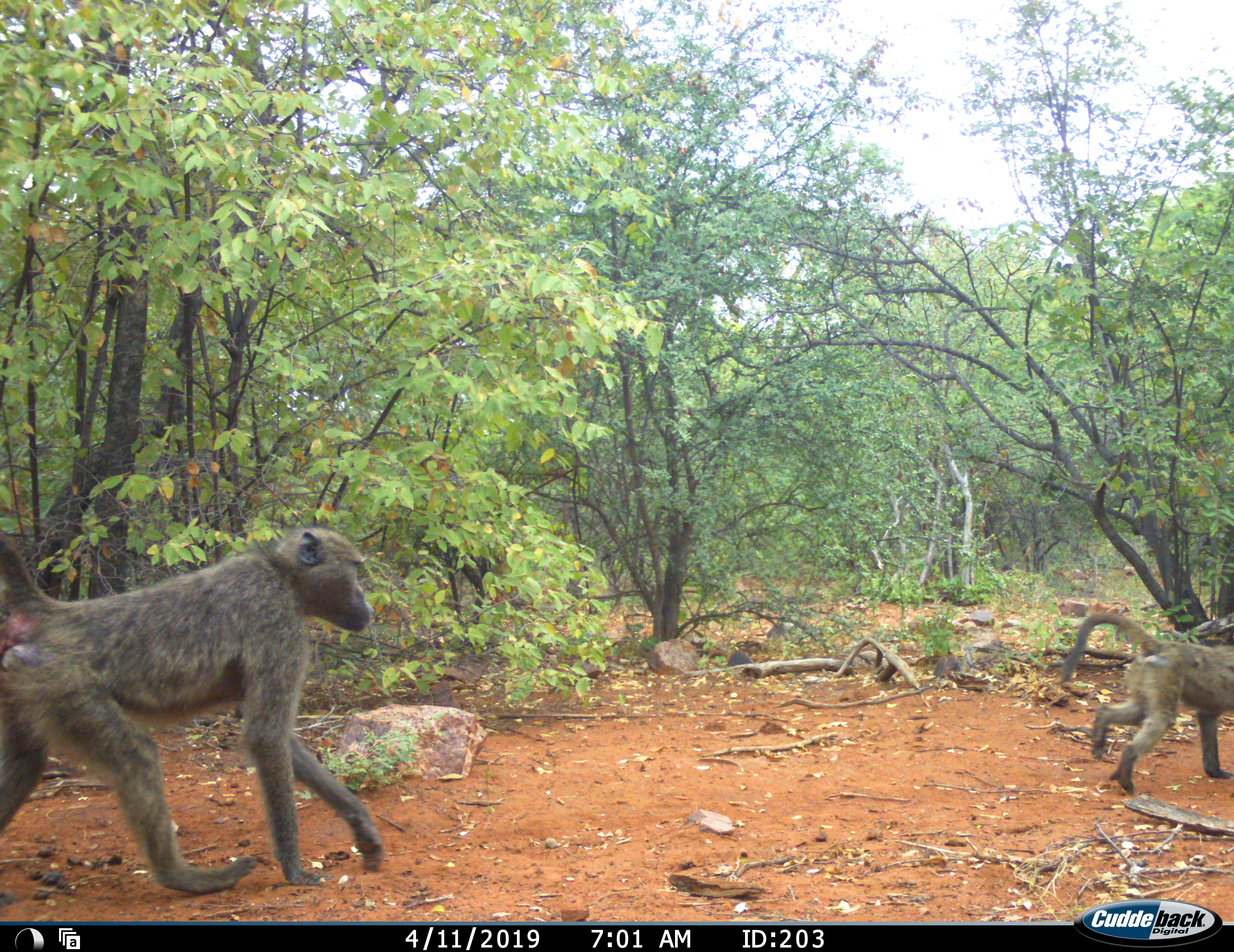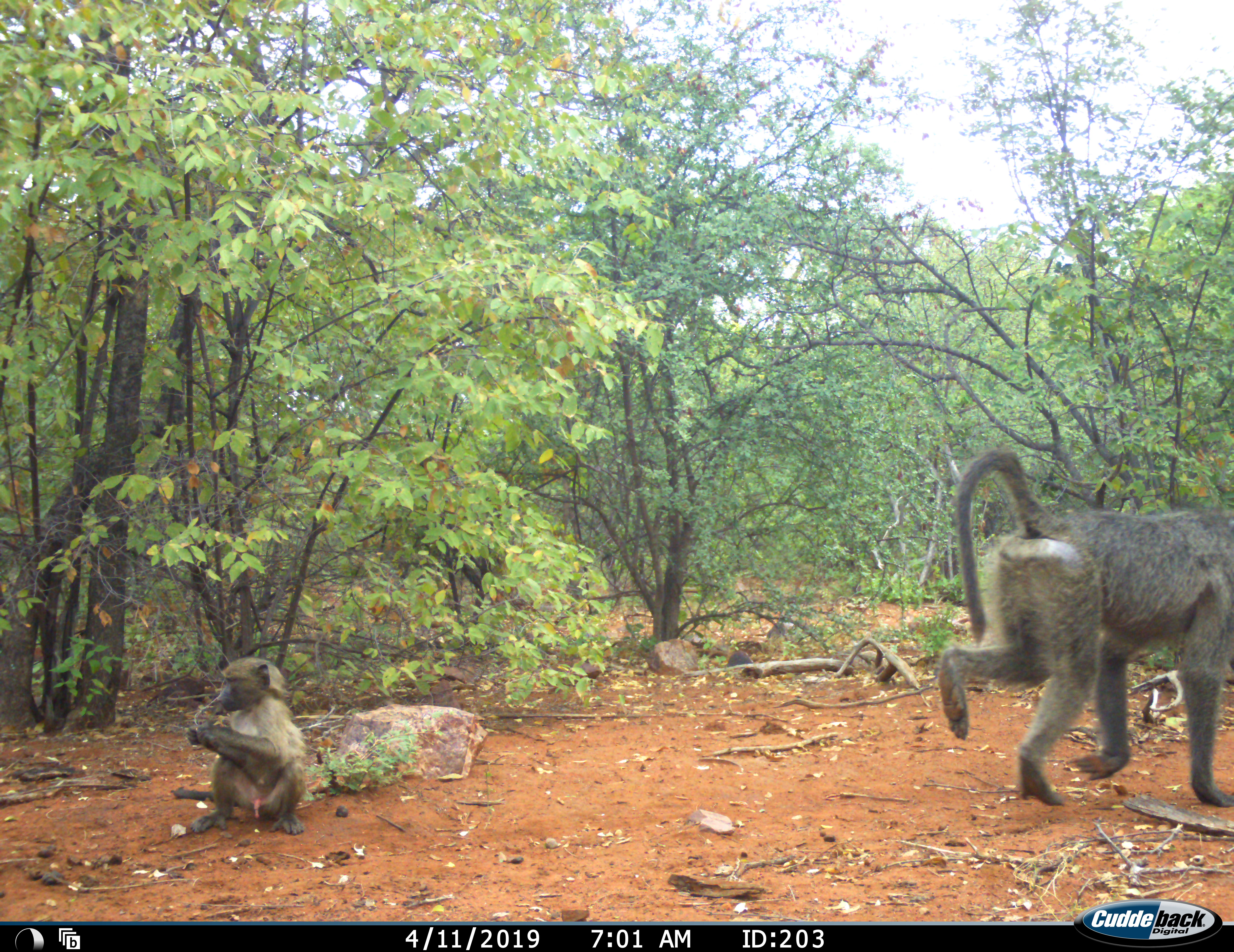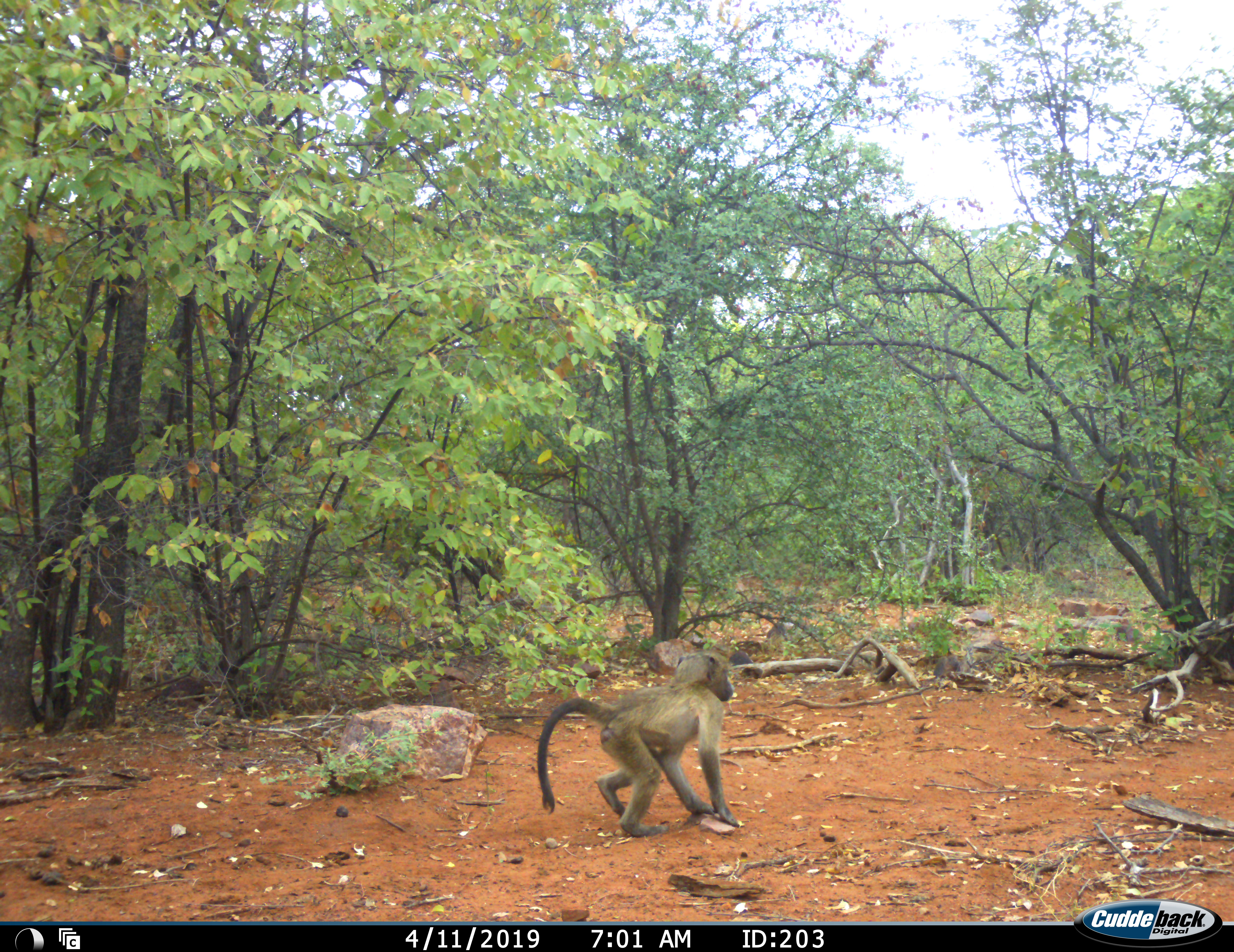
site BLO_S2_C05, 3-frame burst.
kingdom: Animalia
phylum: Chordata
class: Mammalia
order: Primates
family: Cercopithecidae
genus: Papio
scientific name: Papio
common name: baboon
Baboon (Papio), count 3. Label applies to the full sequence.